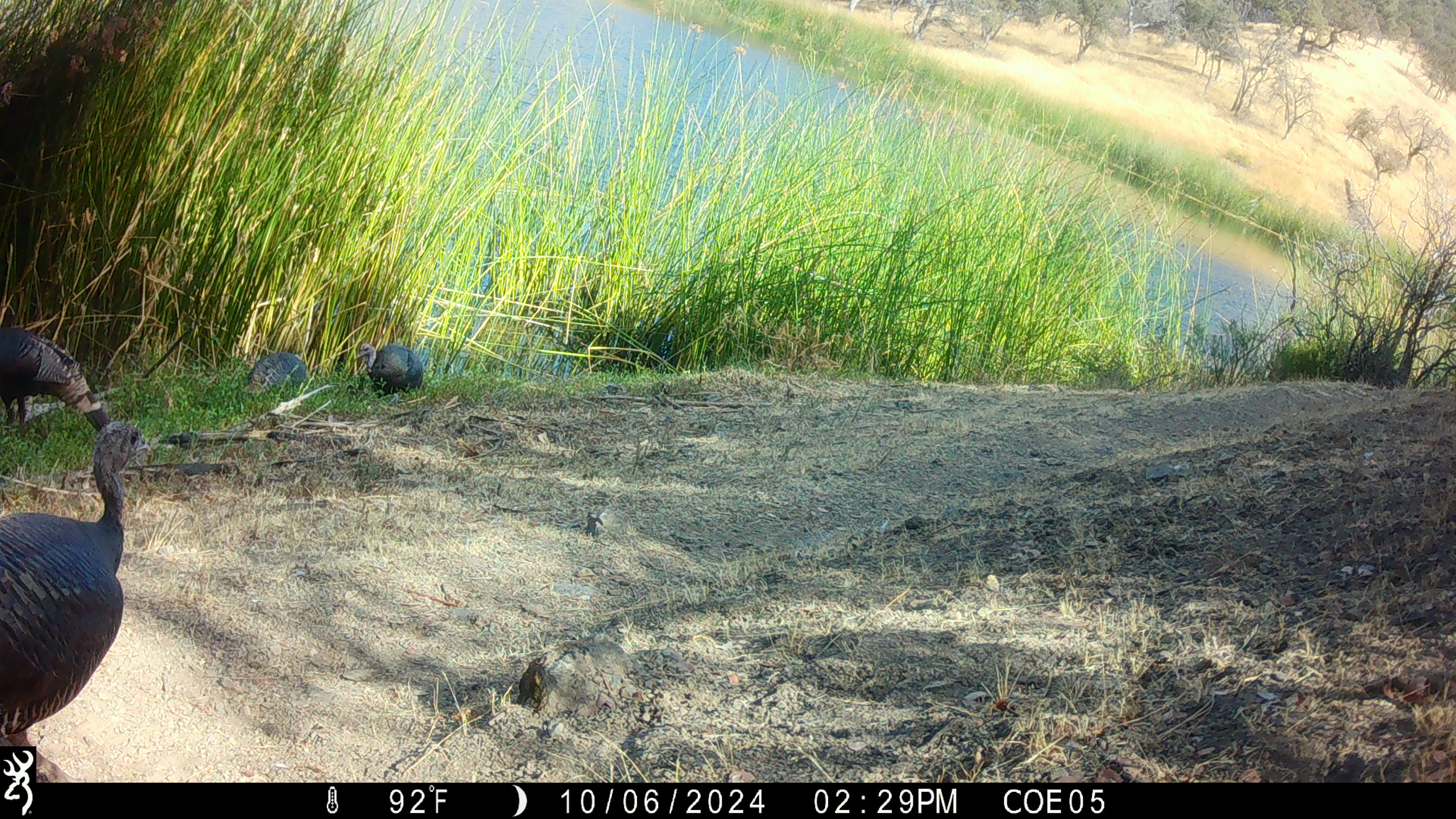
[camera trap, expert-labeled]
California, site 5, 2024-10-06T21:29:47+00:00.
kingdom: Animalia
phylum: Chordata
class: Aves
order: Galliformes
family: Phasianidae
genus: Meleagris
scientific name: Meleagris gallopavo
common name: turkey